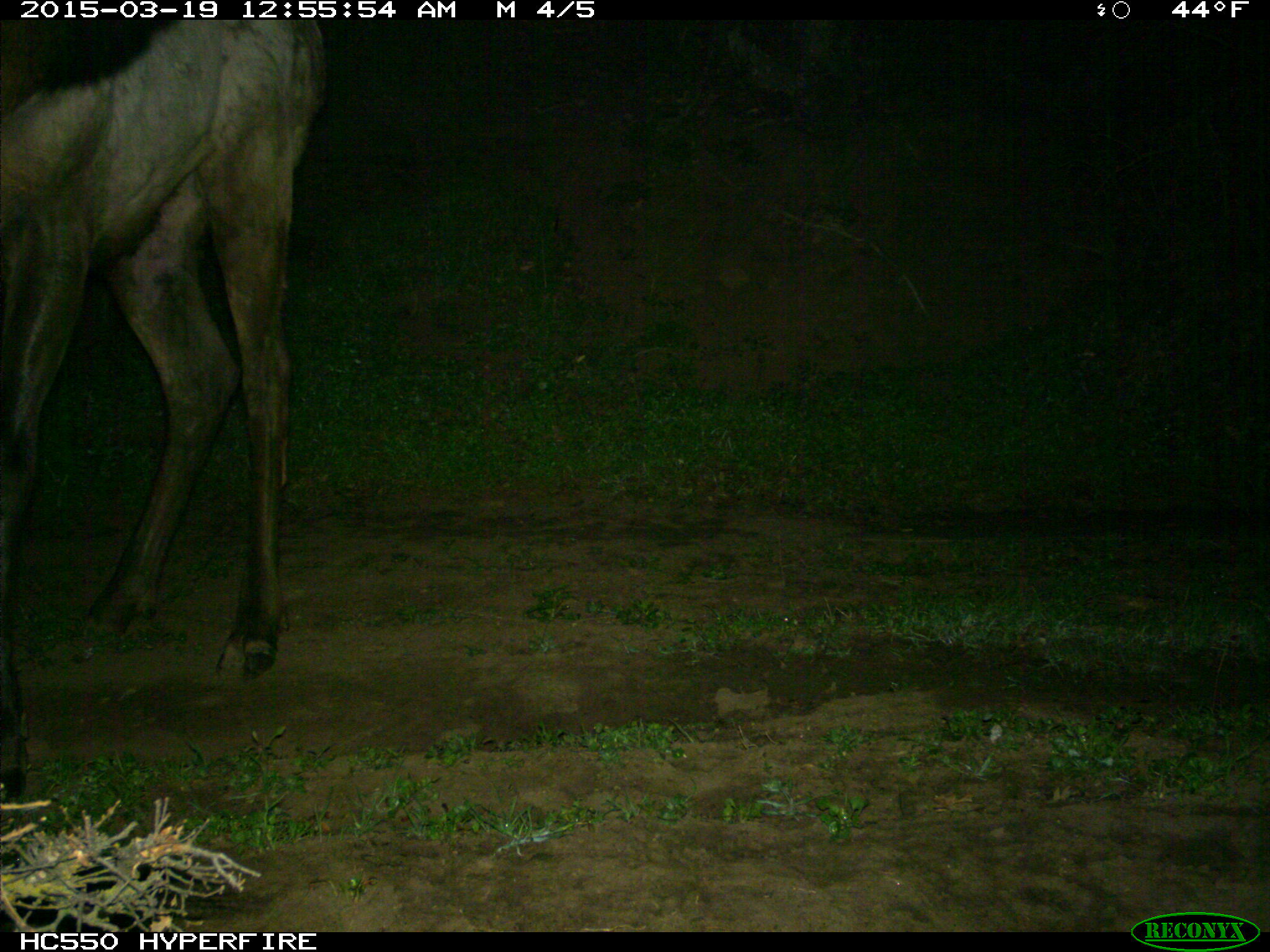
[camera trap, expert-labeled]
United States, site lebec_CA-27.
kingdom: Animalia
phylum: Chordata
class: Mammalia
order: Artiodactyla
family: Cervidae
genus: Cervus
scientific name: Cervus canadensis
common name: elk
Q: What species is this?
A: Cervus canadensis (elk).